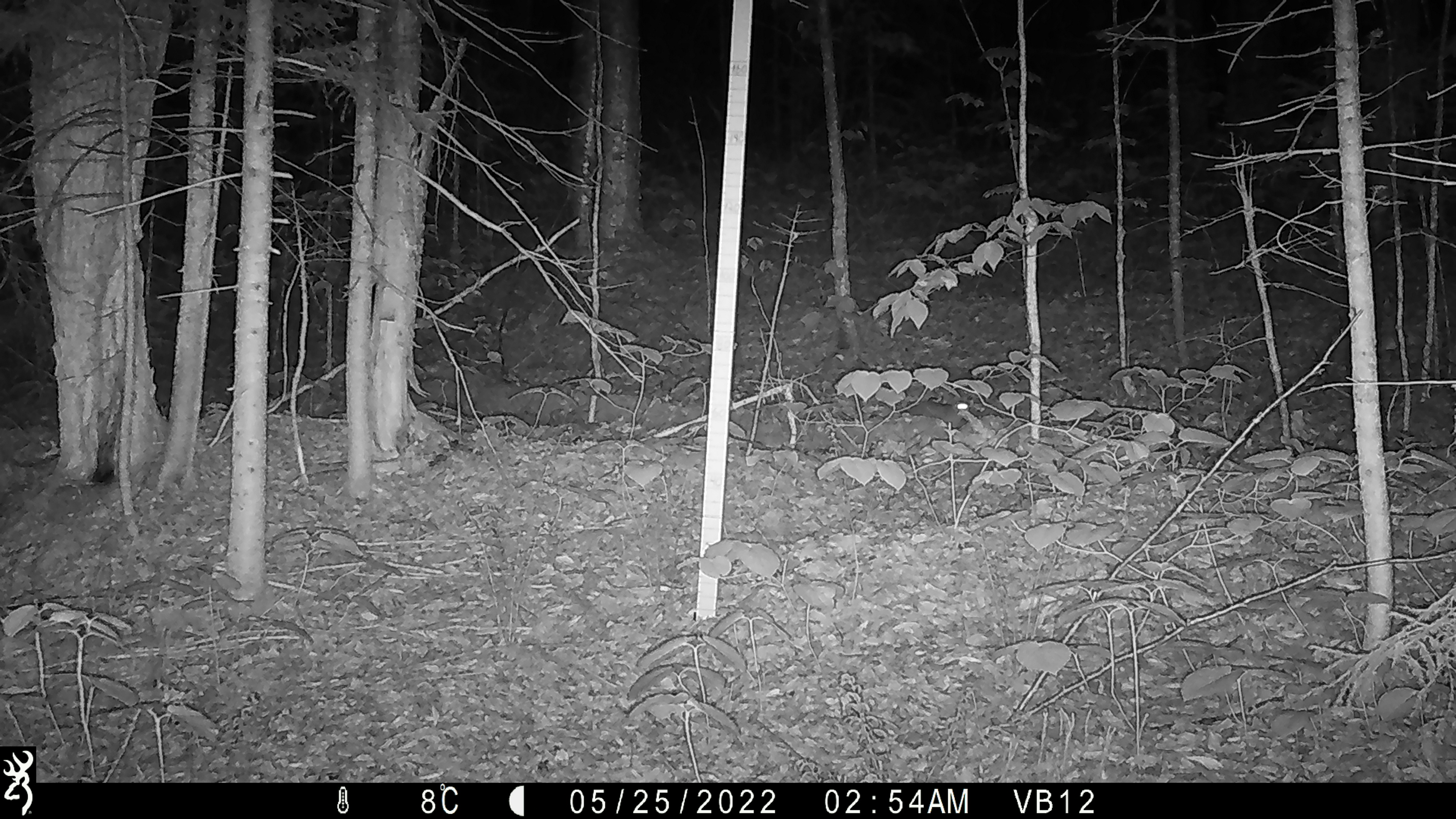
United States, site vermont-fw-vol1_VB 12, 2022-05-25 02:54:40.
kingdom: Animalia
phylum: Chordata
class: Mammalia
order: Lagomorpha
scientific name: Lagomorpha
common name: rabbit or hare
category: rabbit or hare sp.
Rabbit or hare sp. (rabbit or hare) (Lagomorpha).